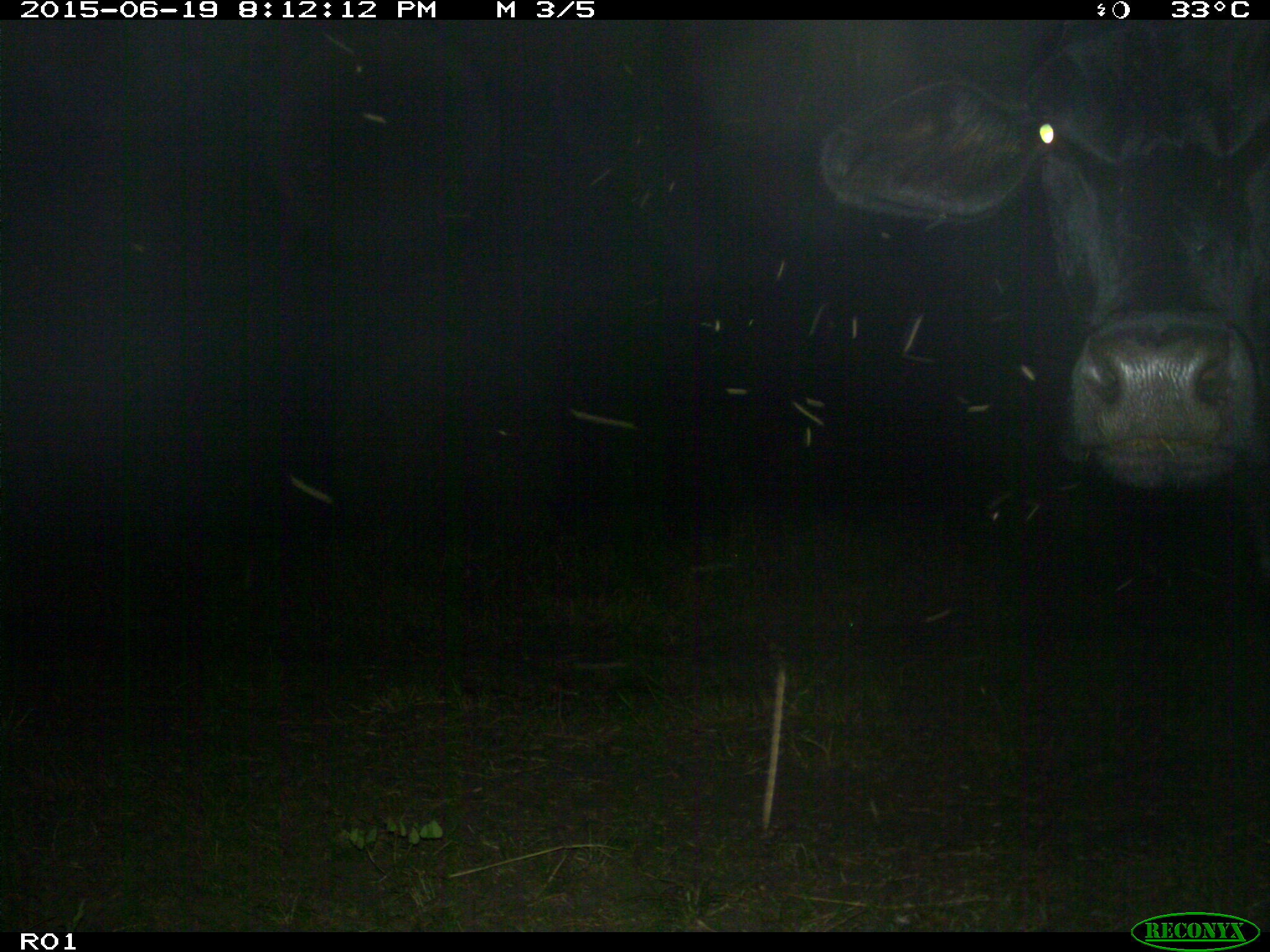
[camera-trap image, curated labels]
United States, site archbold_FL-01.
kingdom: Animalia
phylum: Chordata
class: Mammalia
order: Artiodactyla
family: Bovidae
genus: Bos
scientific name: Bos taurus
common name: domestic cow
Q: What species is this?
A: Bos taurus (domestic cow).